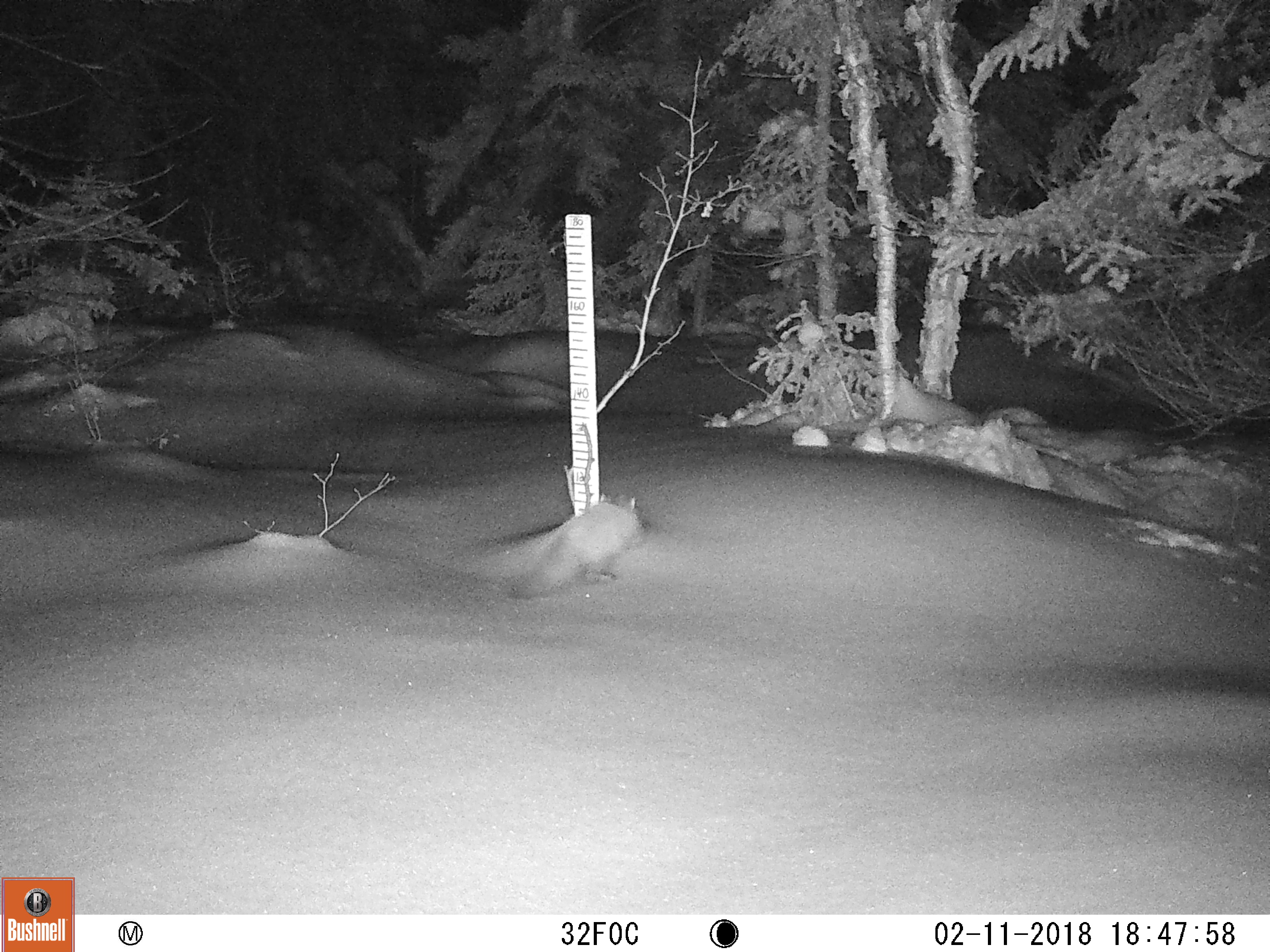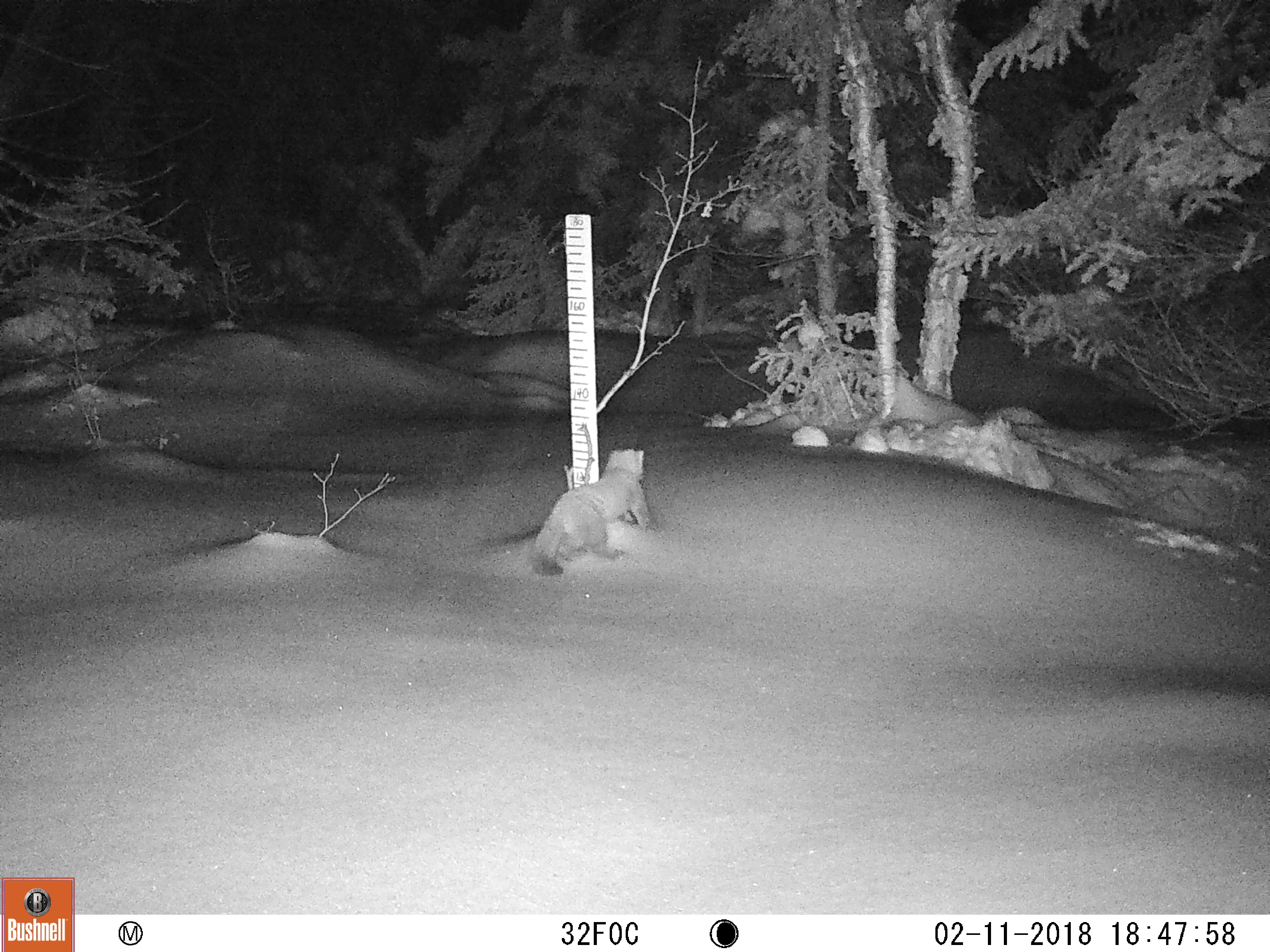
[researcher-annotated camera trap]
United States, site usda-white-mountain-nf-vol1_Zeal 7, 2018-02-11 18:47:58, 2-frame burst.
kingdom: Animalia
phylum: Chordata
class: Mammalia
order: Carnivora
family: Mustelidae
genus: Martes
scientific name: Martes americana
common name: american marten